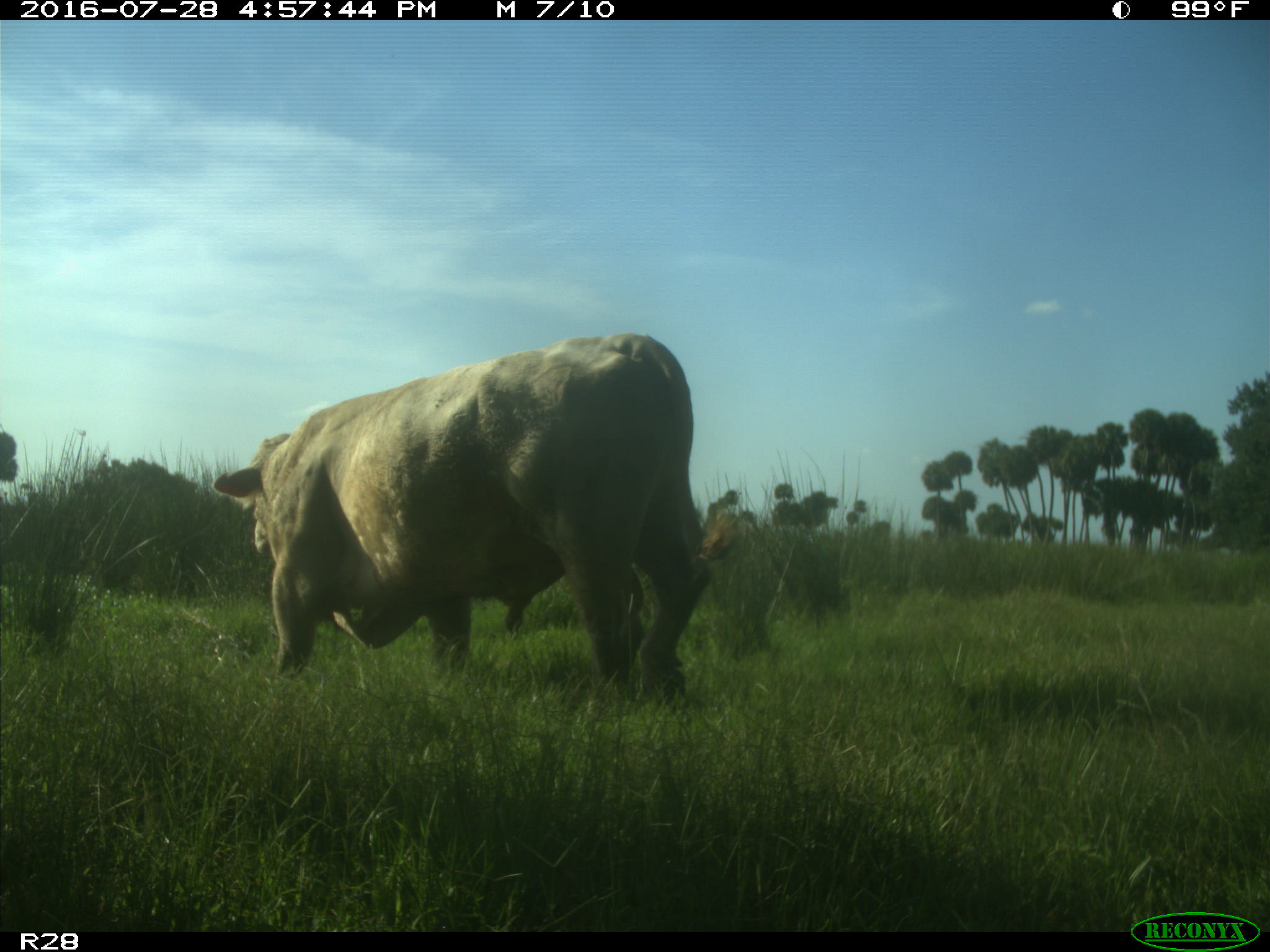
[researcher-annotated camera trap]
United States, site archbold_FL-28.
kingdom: Animalia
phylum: Chordata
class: Mammalia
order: Artiodactyla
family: Bovidae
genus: Bos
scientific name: Bos taurus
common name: domestic cow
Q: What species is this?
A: Bos taurus (domestic cow).